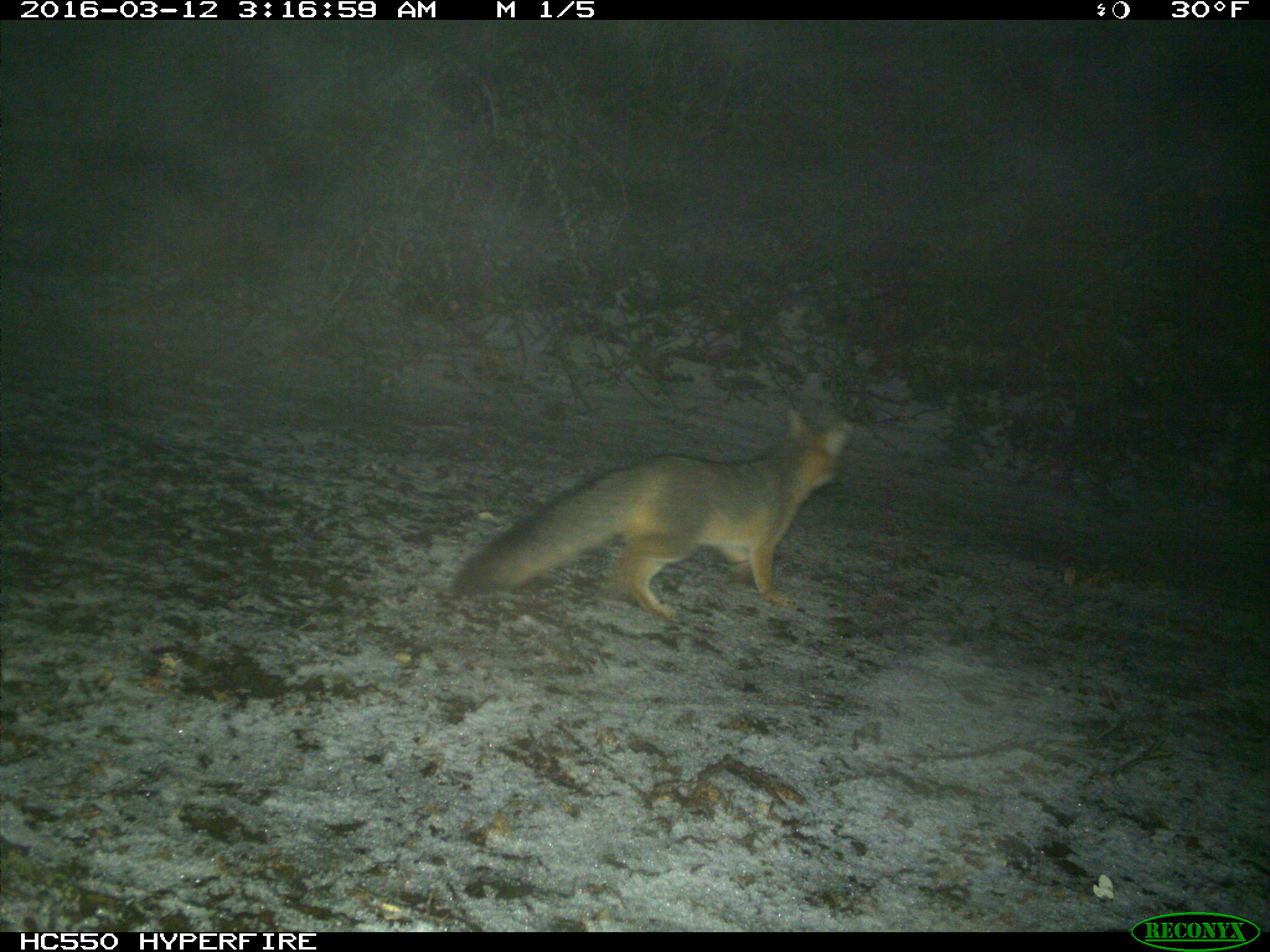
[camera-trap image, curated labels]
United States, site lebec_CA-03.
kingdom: Animalia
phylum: Chordata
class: Mammalia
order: Carnivora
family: Canidae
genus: Urocyon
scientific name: Urocyon cinereoargenteus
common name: gray fox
Urocyon cinereoargenteus (gray fox).